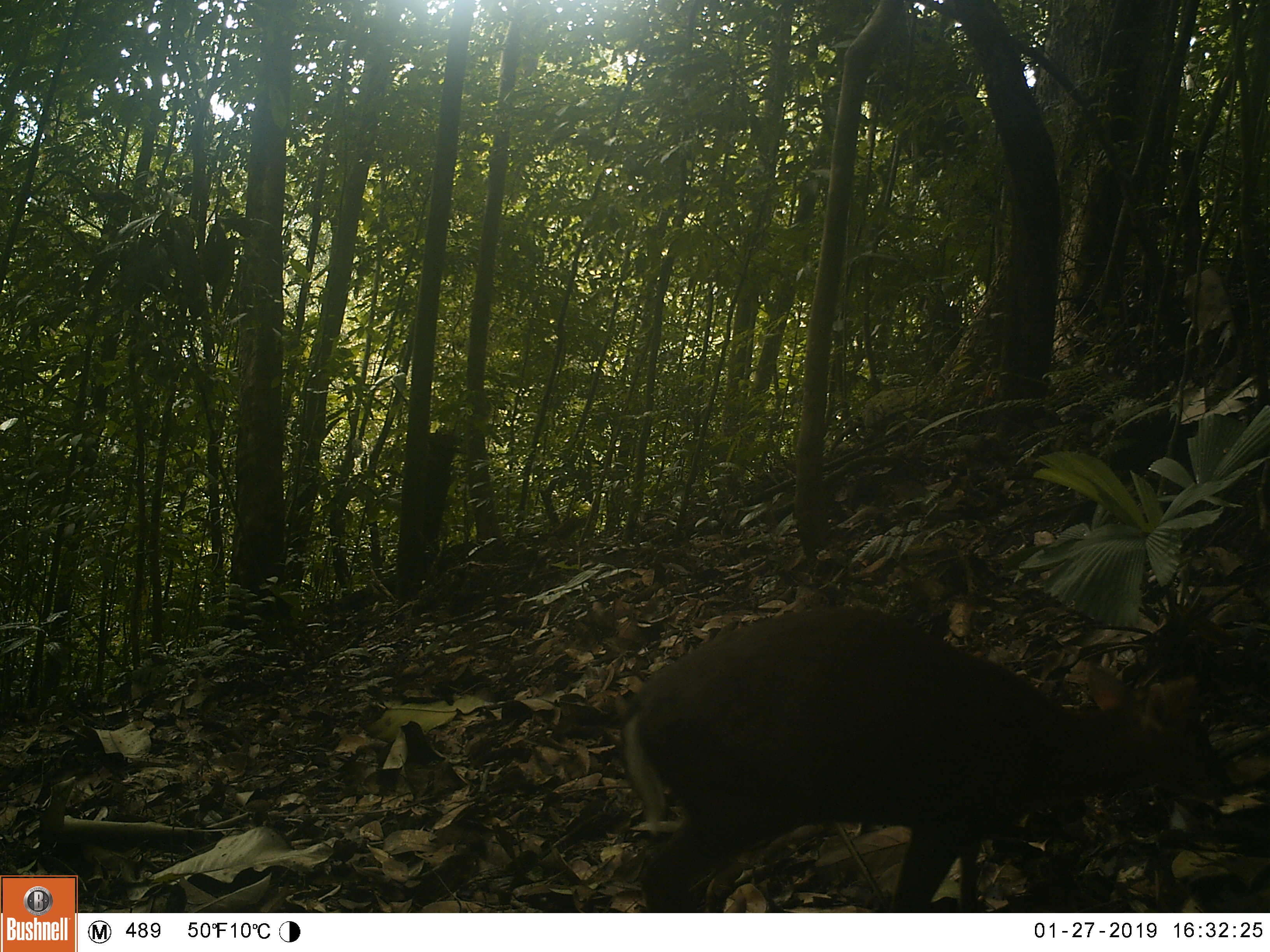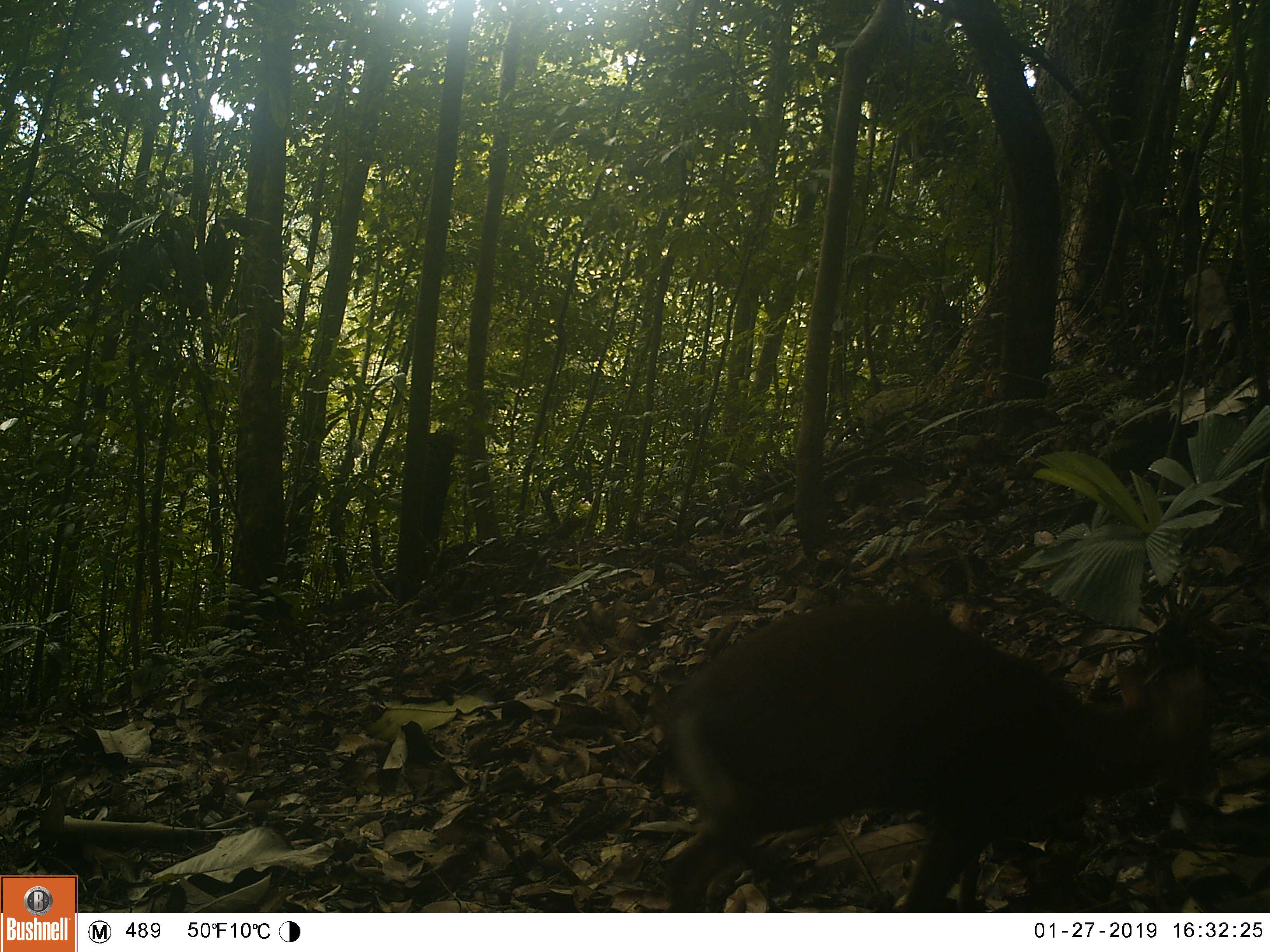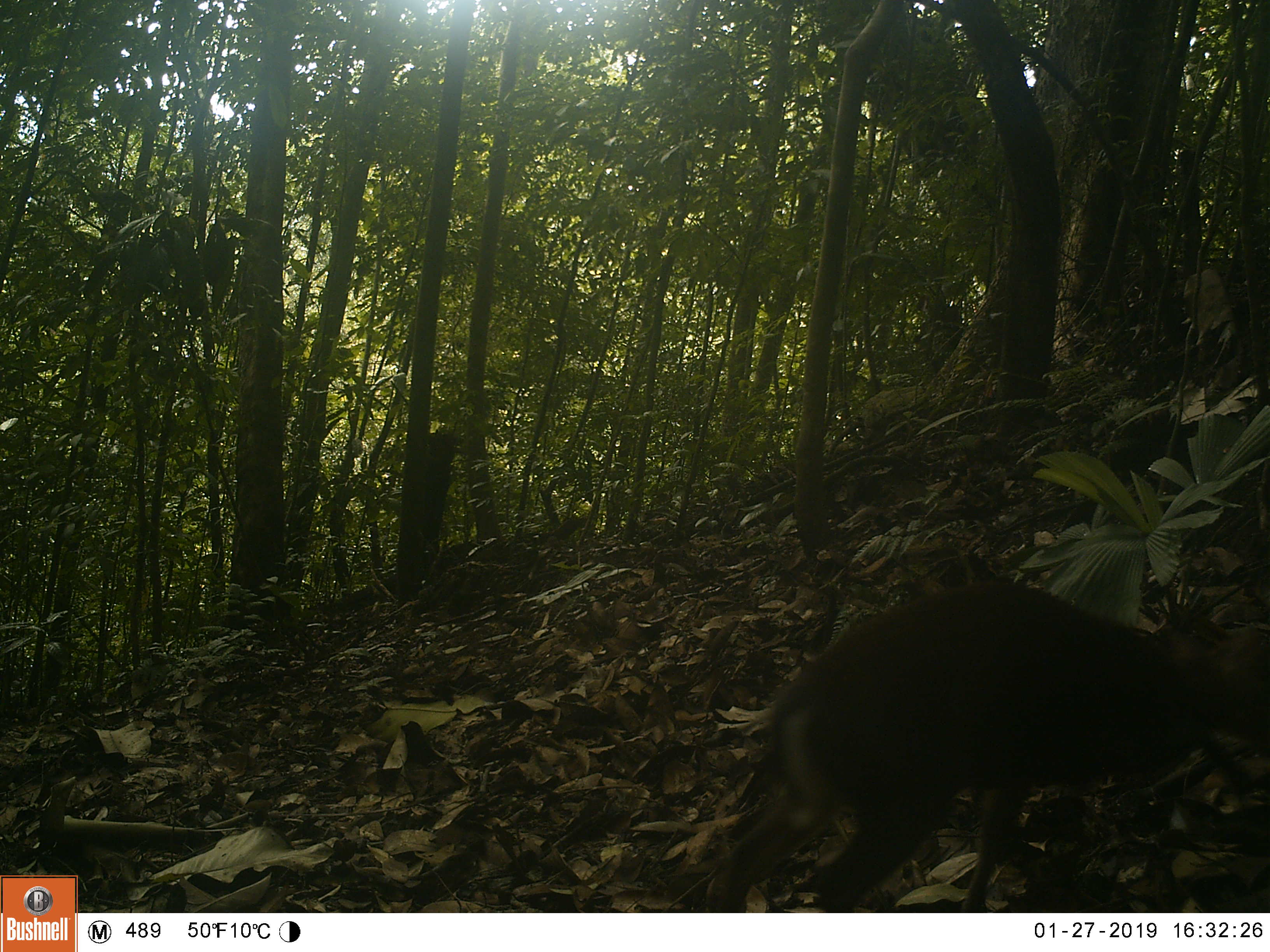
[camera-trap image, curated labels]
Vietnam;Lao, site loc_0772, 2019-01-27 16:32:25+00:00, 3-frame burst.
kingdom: Animalia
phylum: Chordata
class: Mammalia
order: Artiodactyla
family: Cervidae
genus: Muntiacus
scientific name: Muntiacus rooseveltorum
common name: roosevelt's muntjac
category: roosevelts muntjac group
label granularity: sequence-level